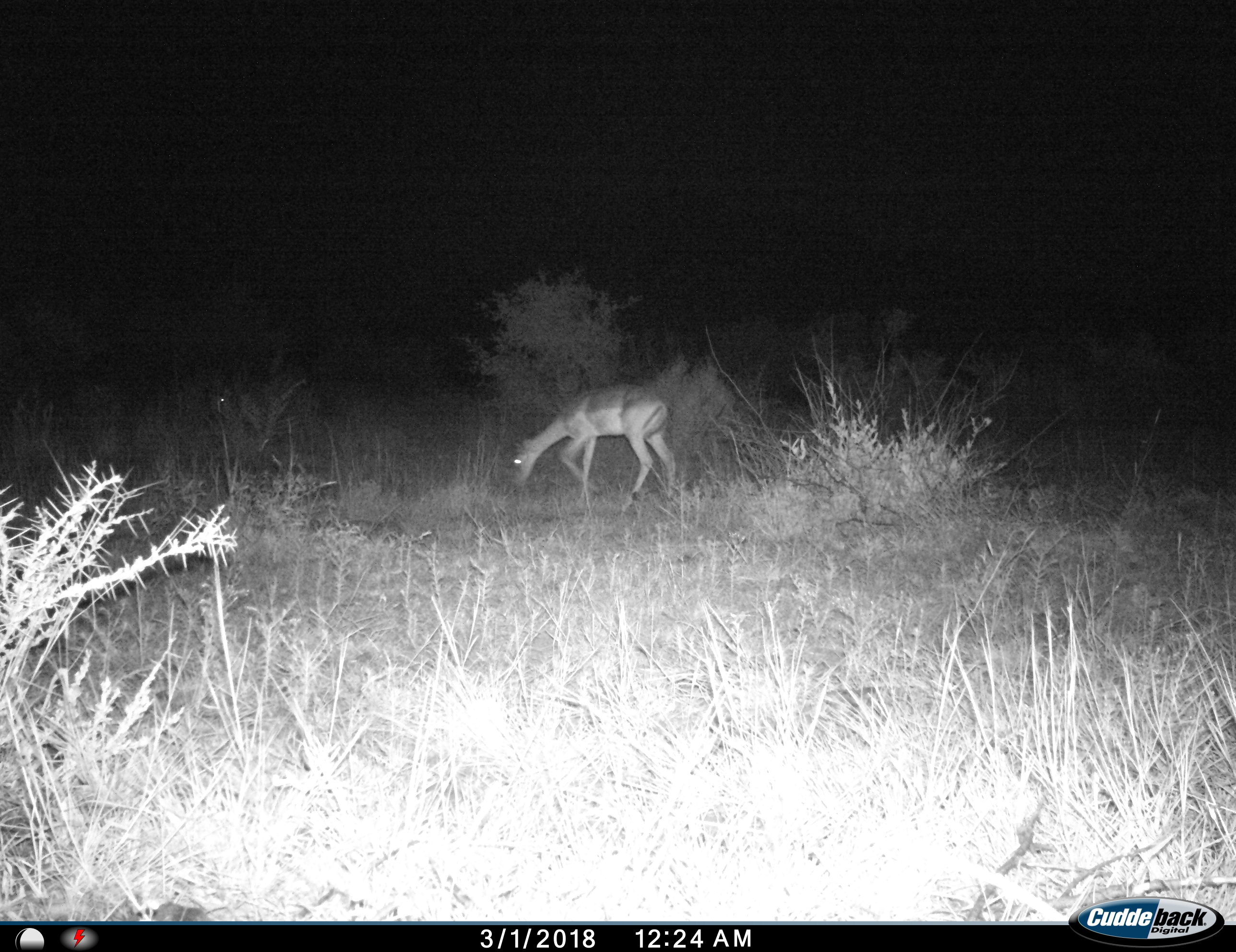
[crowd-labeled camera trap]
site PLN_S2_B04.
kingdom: Animalia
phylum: Chordata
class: Mammalia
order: Artiodactyla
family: Bovidae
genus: Aepyceros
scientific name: Aepyceros melampus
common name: impala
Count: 1.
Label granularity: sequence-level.